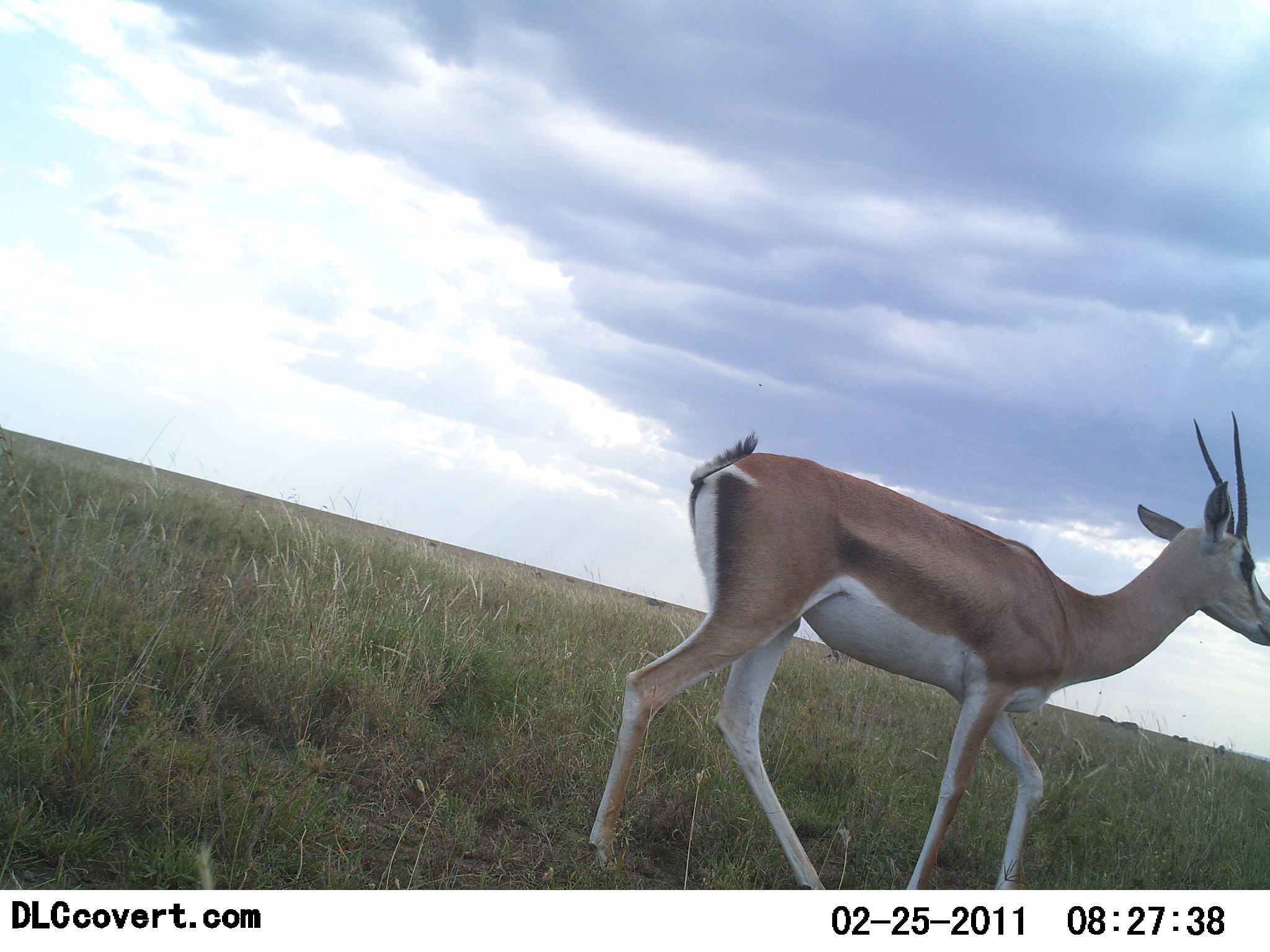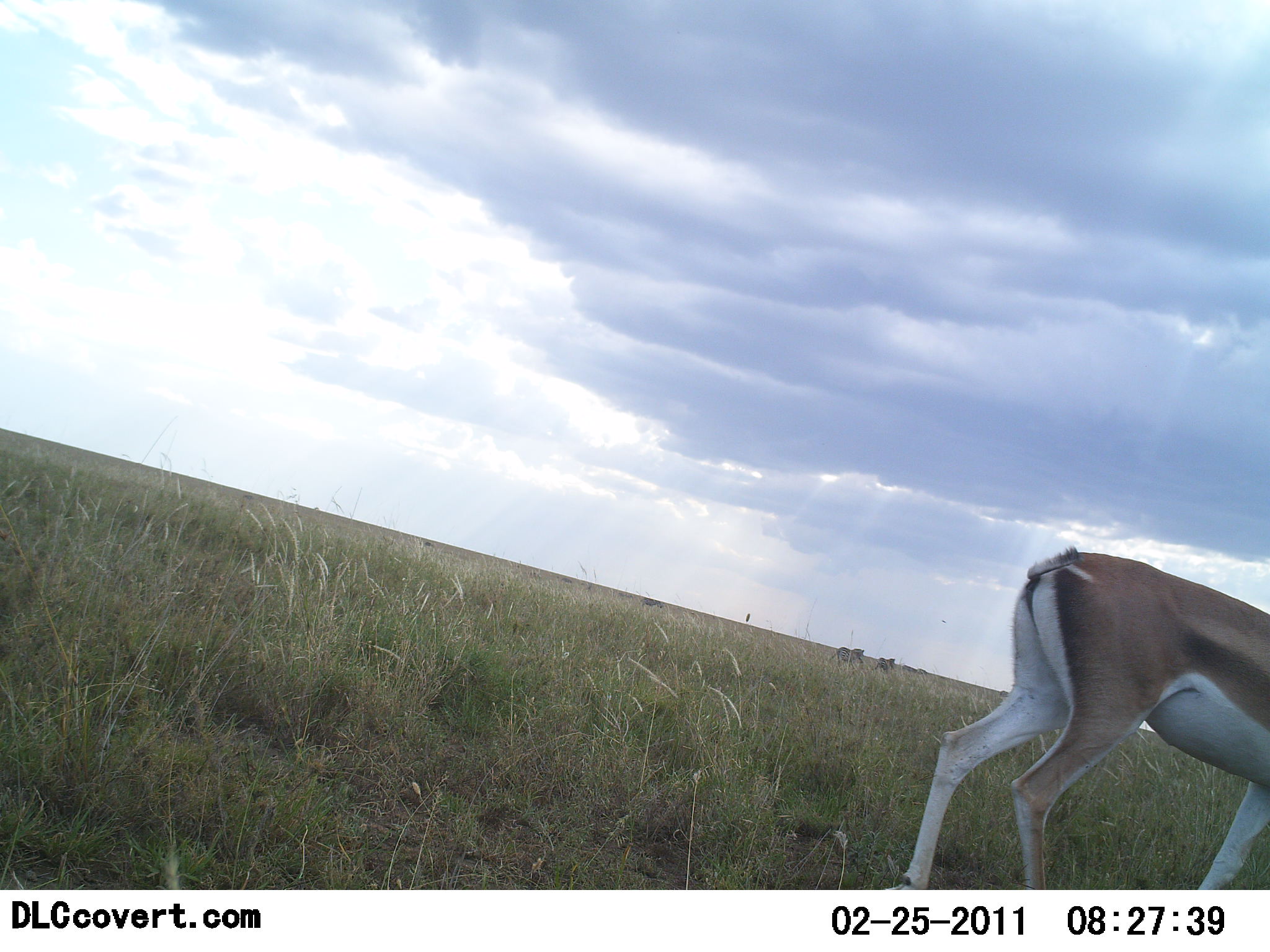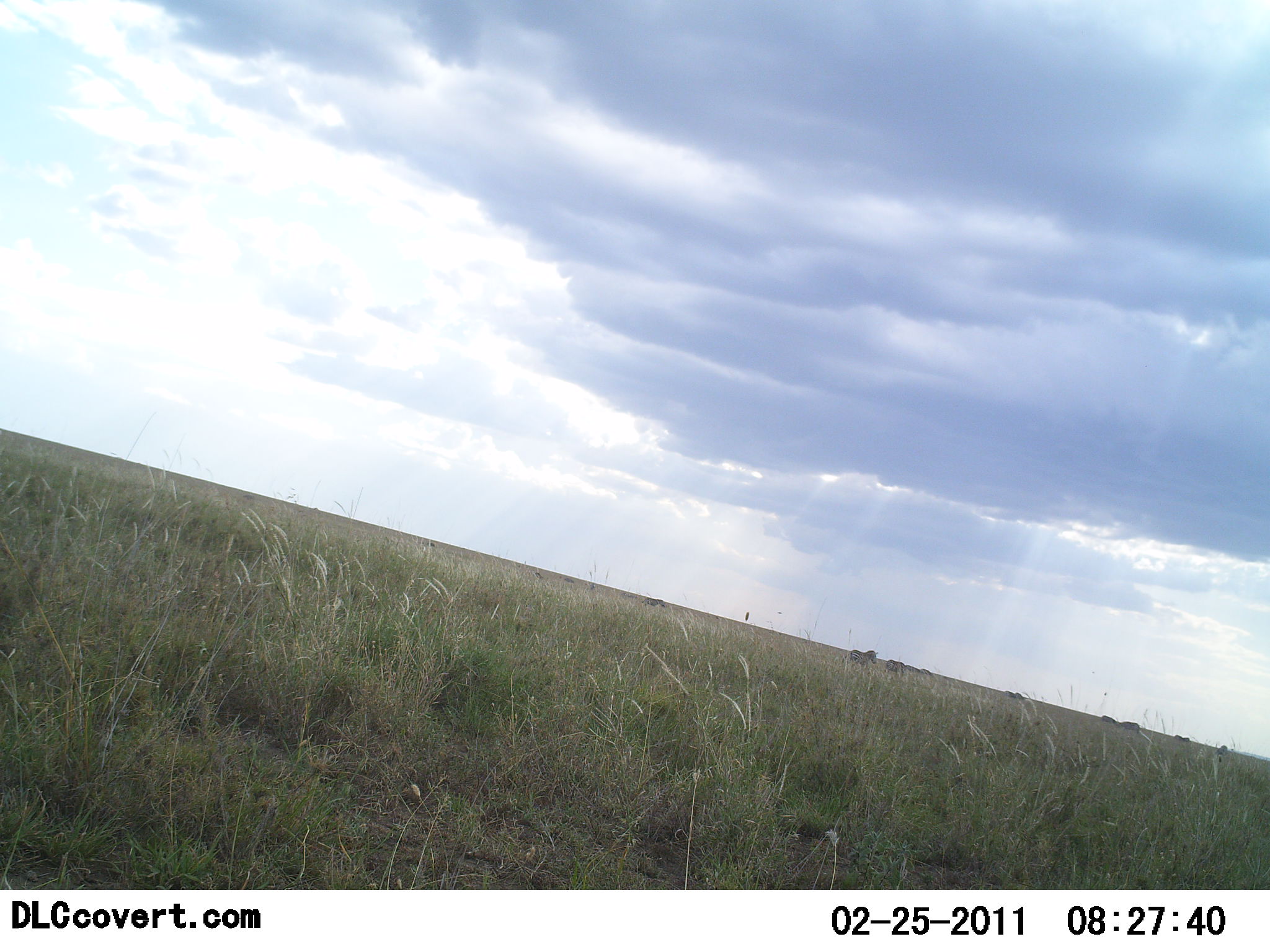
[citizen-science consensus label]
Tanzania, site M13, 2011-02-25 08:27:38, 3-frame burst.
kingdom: Animalia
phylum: Chordata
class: Mammalia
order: Artiodactyla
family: Bovidae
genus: Nanger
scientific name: Nanger granti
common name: grant's gazelle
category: gazellegrants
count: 1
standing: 15%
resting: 0%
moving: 92%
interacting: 0%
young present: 0%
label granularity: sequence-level